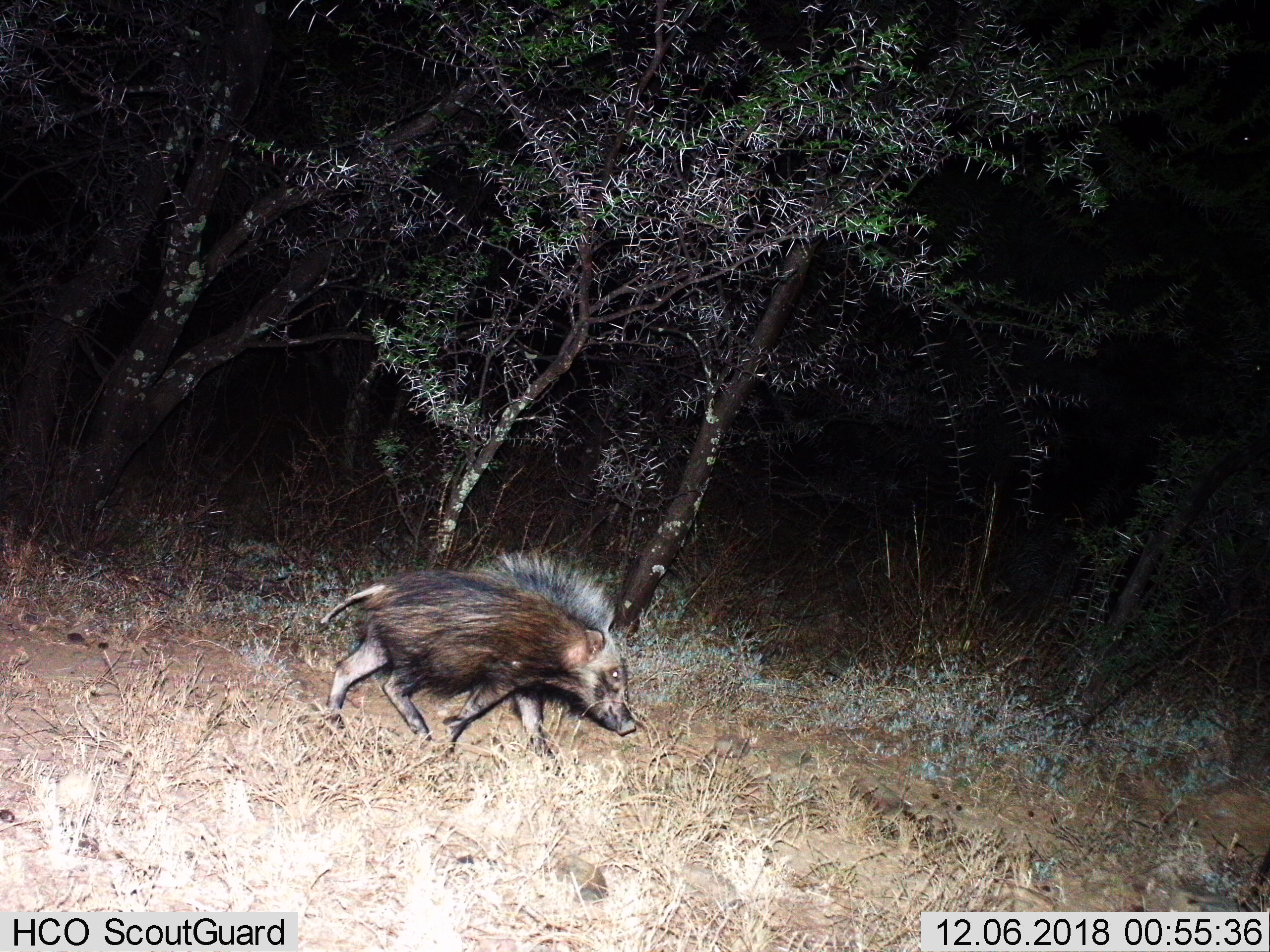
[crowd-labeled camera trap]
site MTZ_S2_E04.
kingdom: Animalia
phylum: Chordata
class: Mammalia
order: Artiodactyla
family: Suidae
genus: Potamochoerus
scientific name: Potamochoerus larvatus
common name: bushpig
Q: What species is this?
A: Bushpig (Potamochoerus larvatus).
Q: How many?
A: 1.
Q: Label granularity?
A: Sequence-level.